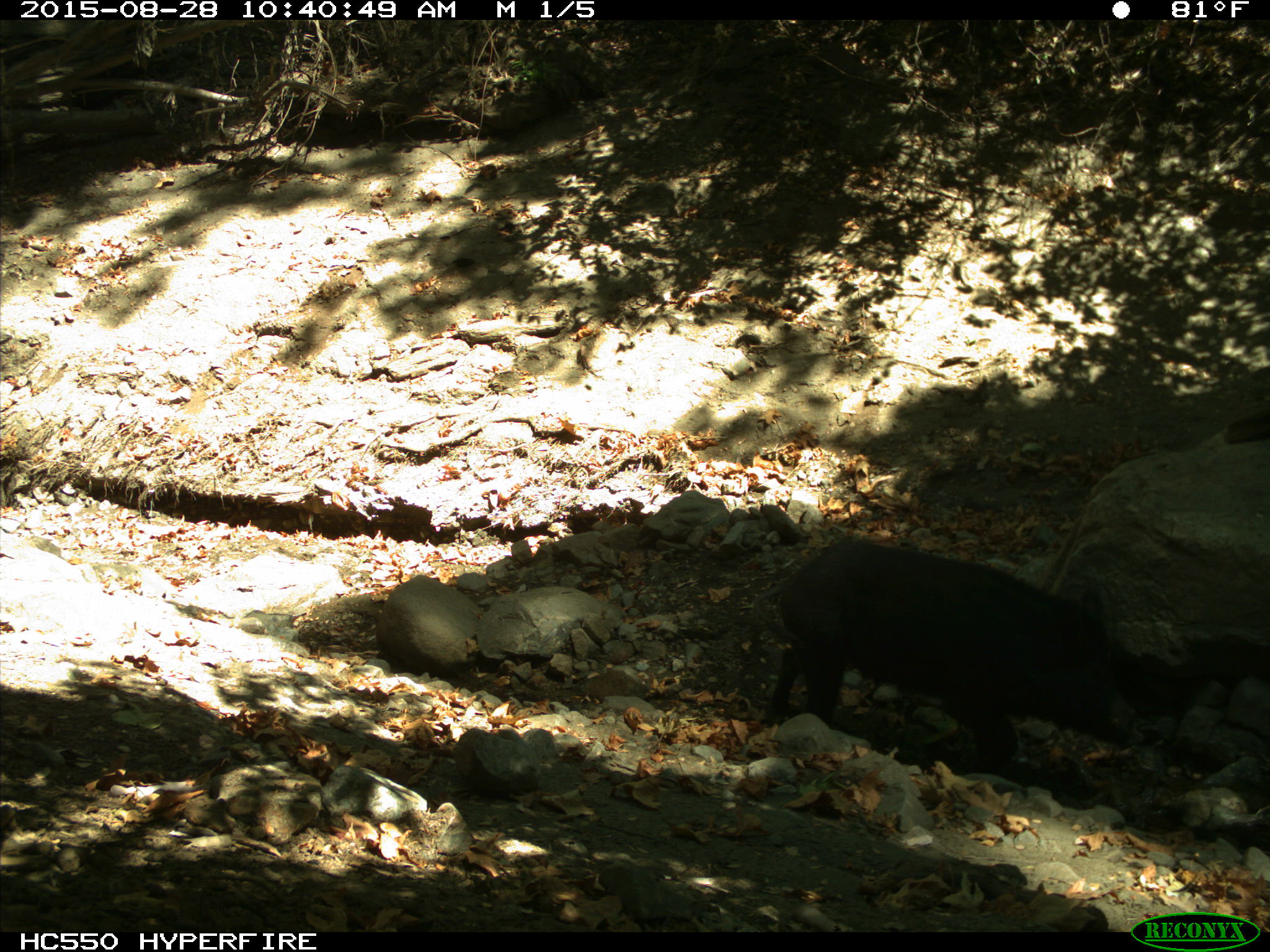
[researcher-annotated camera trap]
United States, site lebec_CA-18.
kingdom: Animalia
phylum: Chordata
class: Mammalia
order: Artiodactyla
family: Suidae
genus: Sus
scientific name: Sus scrofa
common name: wild boar